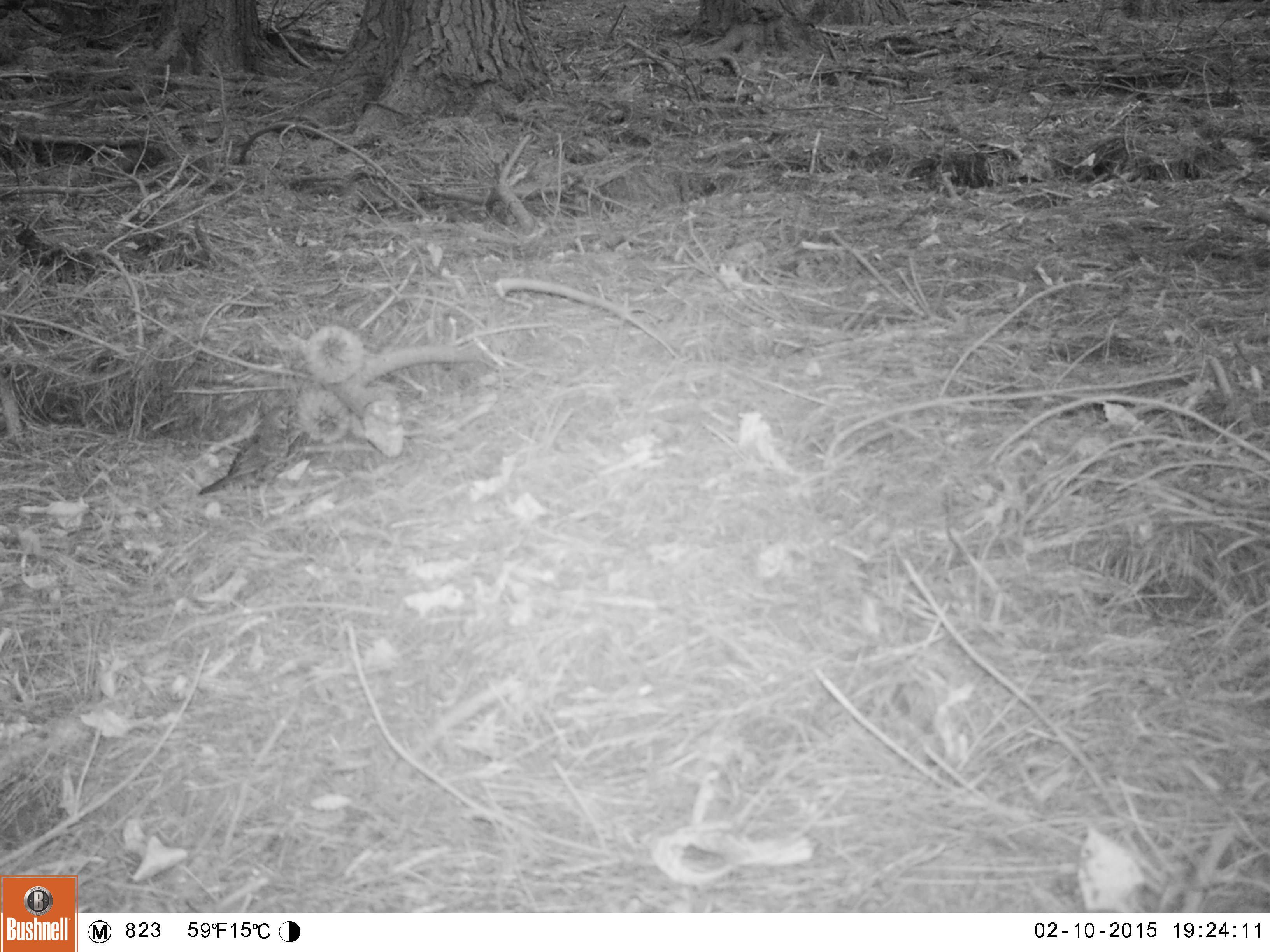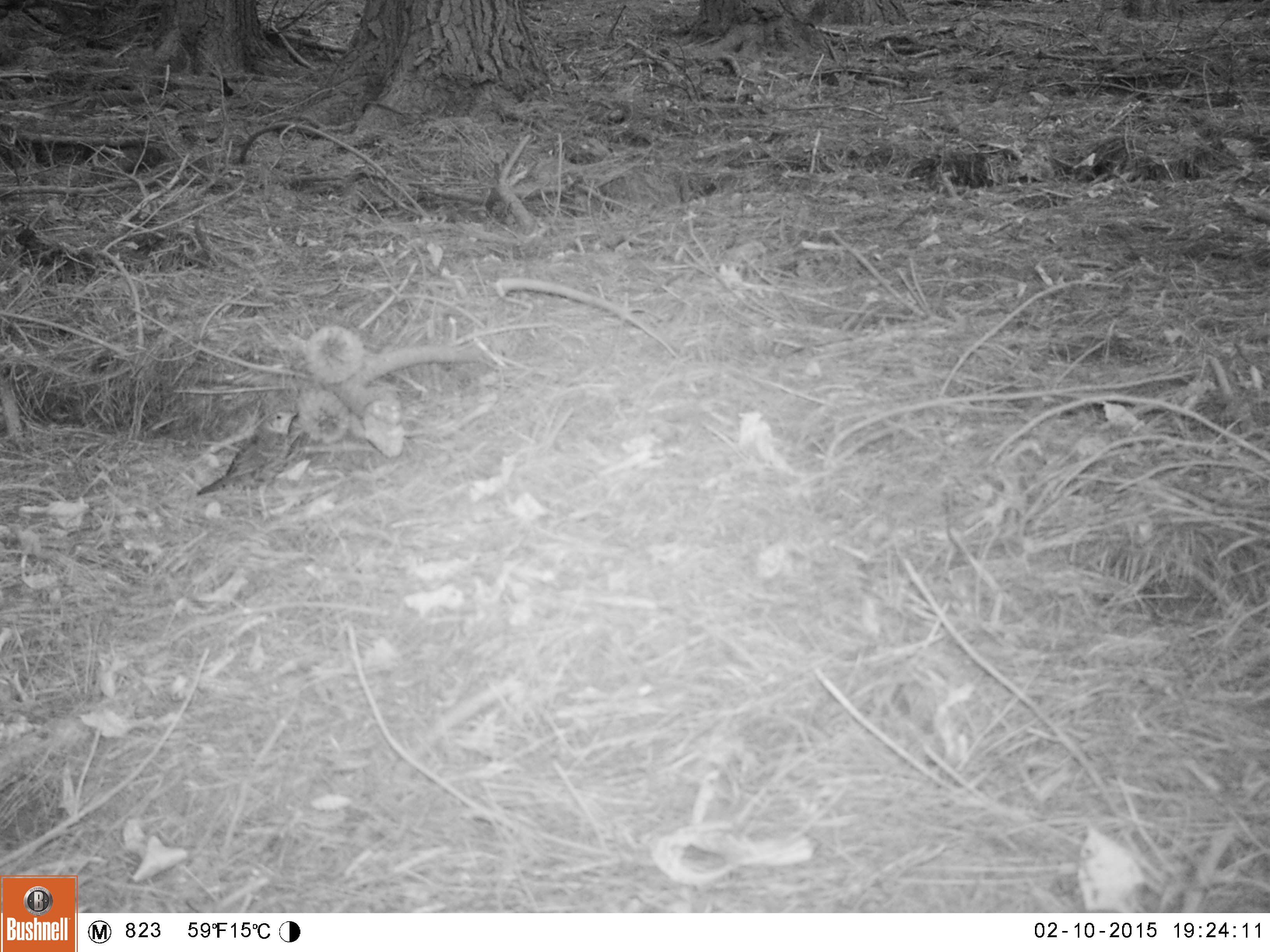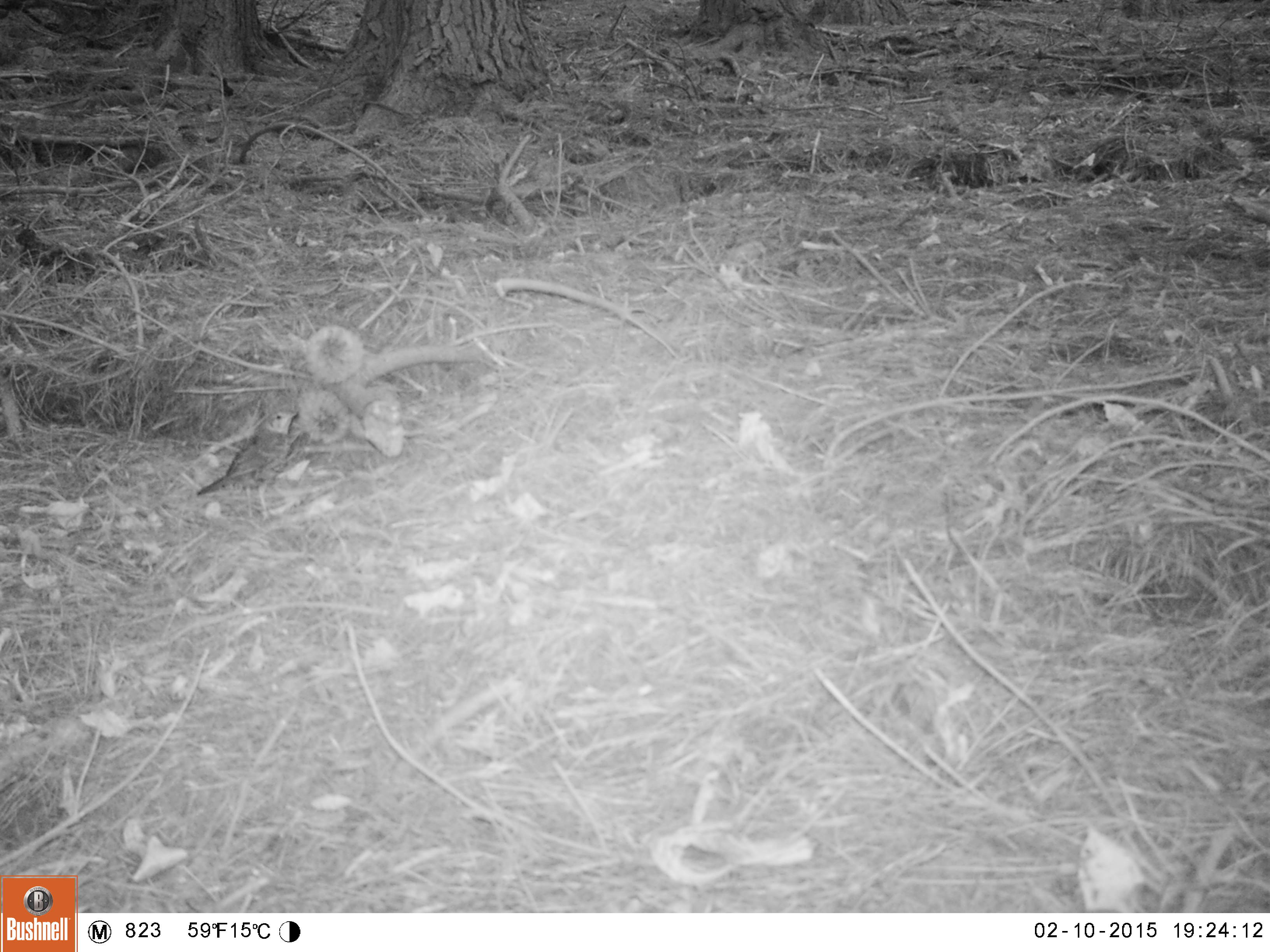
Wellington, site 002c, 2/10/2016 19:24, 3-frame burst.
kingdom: Animalia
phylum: Chordata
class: Aves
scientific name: Aves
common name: bird